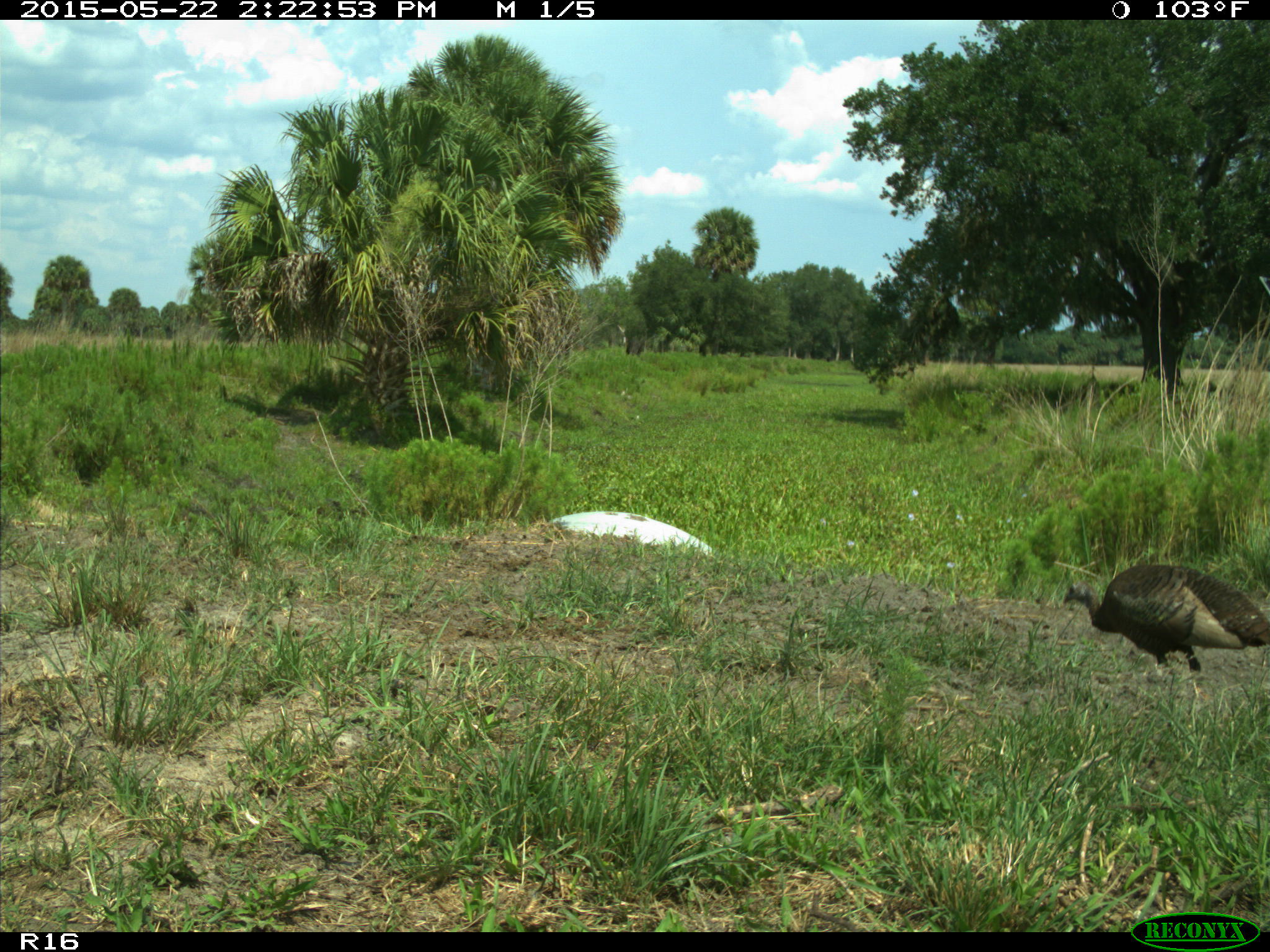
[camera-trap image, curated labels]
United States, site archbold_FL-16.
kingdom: Animalia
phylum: Chordata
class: Mammalia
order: Artiodactyla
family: Bovidae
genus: Bos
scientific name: Bos taurus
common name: domestic cow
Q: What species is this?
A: Bos taurus (domestic cow).